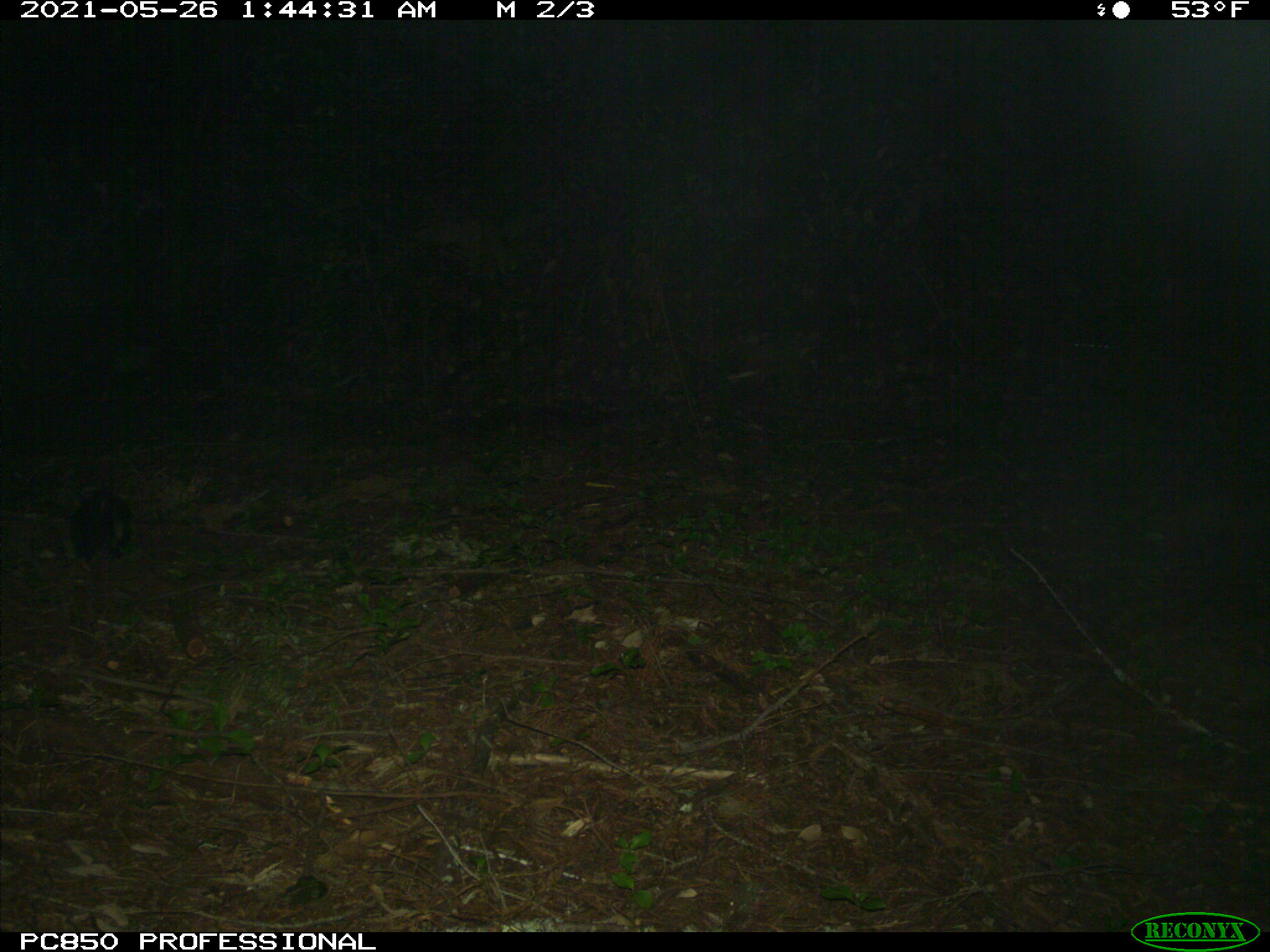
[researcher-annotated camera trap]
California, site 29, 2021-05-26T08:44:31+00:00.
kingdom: Animalia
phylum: Chordata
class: Mammalia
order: Carnivora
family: Mephitidae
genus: Mephitis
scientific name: Mephitis mephitis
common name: striped skunk